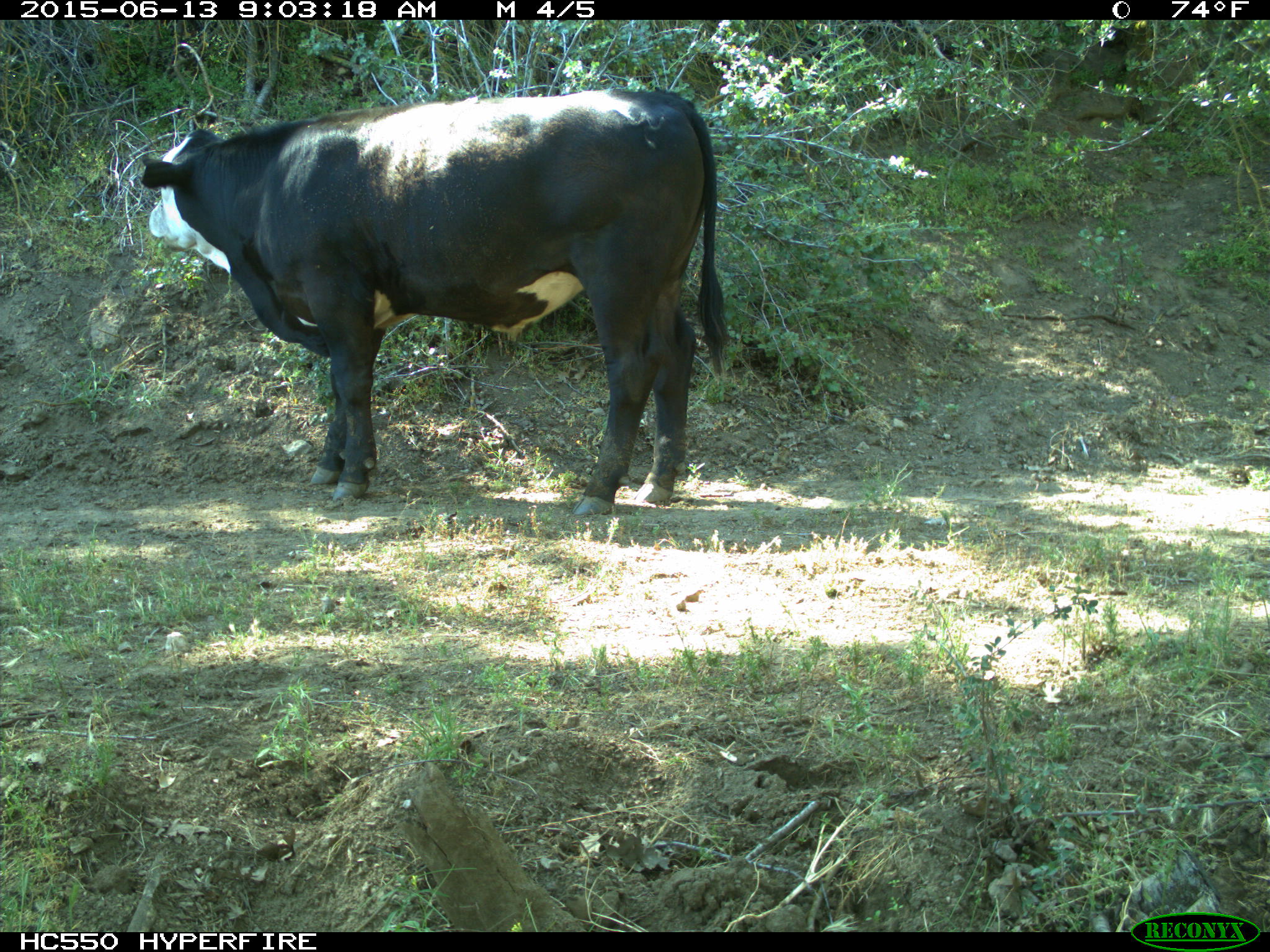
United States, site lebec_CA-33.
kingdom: Animalia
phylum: Chordata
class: Mammalia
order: Artiodactyla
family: Bovidae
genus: Bos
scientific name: Bos taurus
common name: domestic cow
Bos taurus (domestic cow).